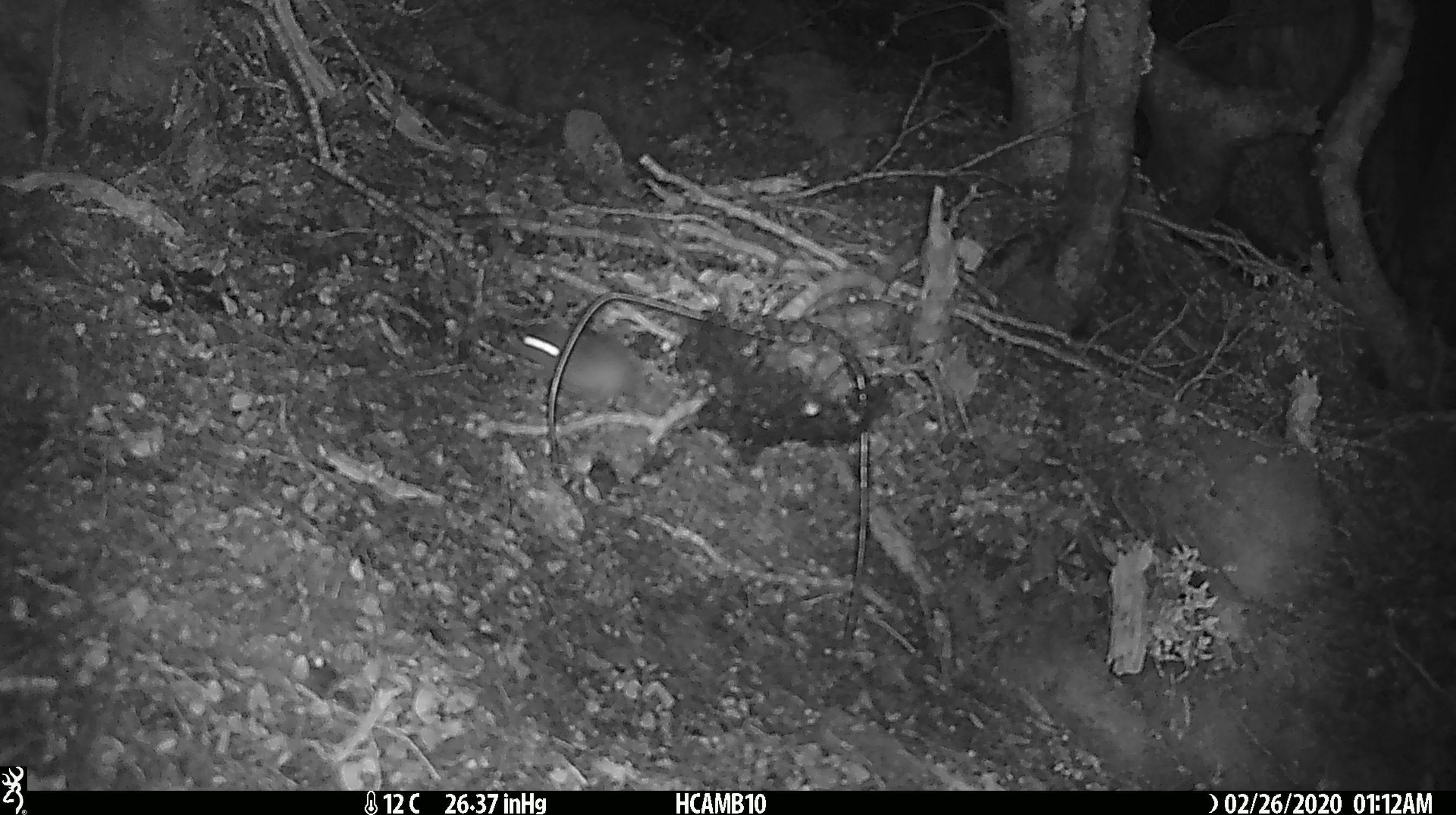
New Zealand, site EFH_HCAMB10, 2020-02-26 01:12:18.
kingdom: Animalia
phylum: Chordata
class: Mammalia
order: Rodentia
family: Muridae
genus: Mus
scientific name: Mus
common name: mouse